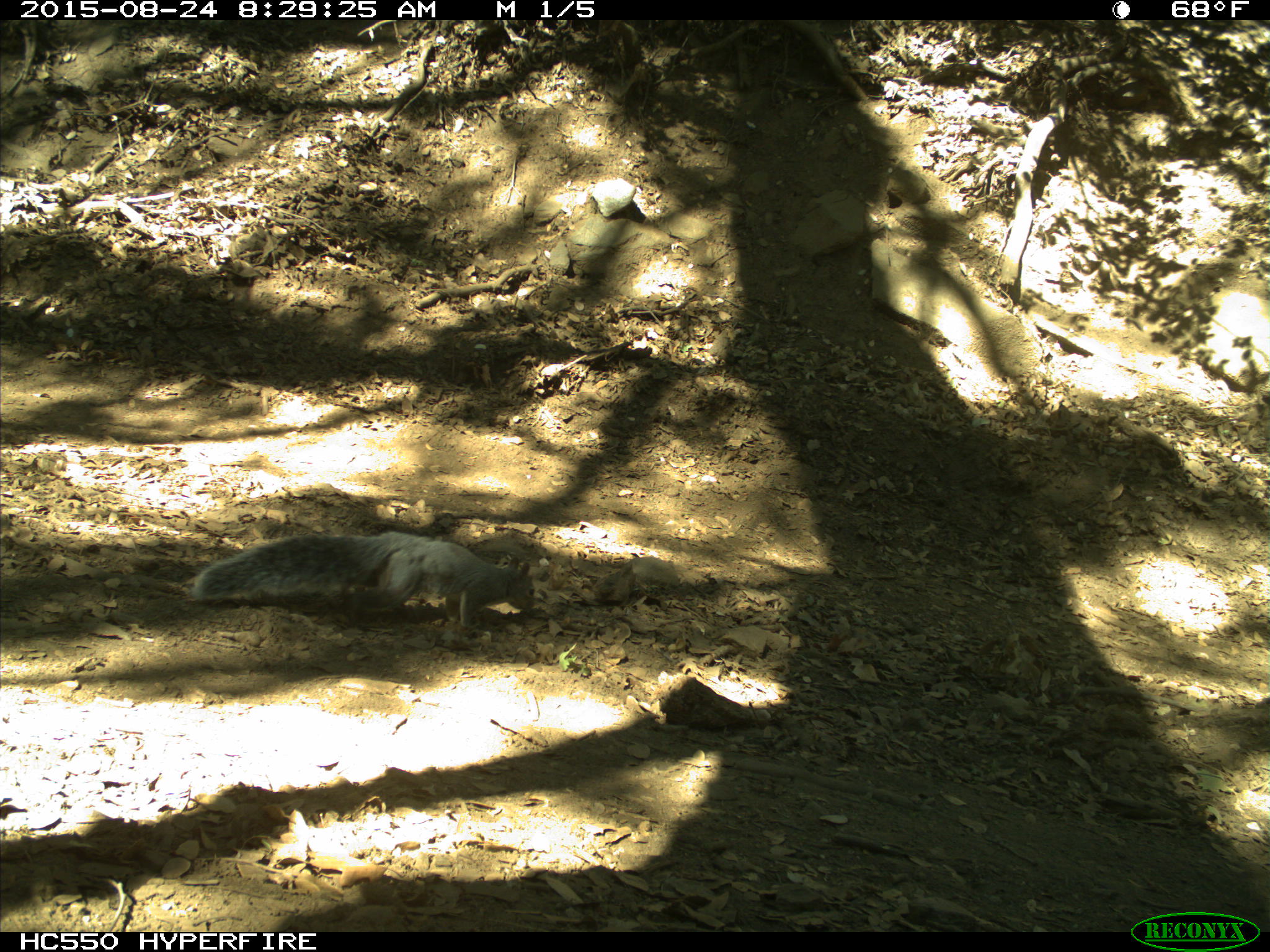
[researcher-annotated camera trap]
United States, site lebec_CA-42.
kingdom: Animalia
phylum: Chordata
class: Mammalia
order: Rodentia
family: Sciuridae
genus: Sciurus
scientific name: Sciurus carolinensis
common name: eastern gray squirrel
Sciurus carolinensis (eastern gray squirrel).